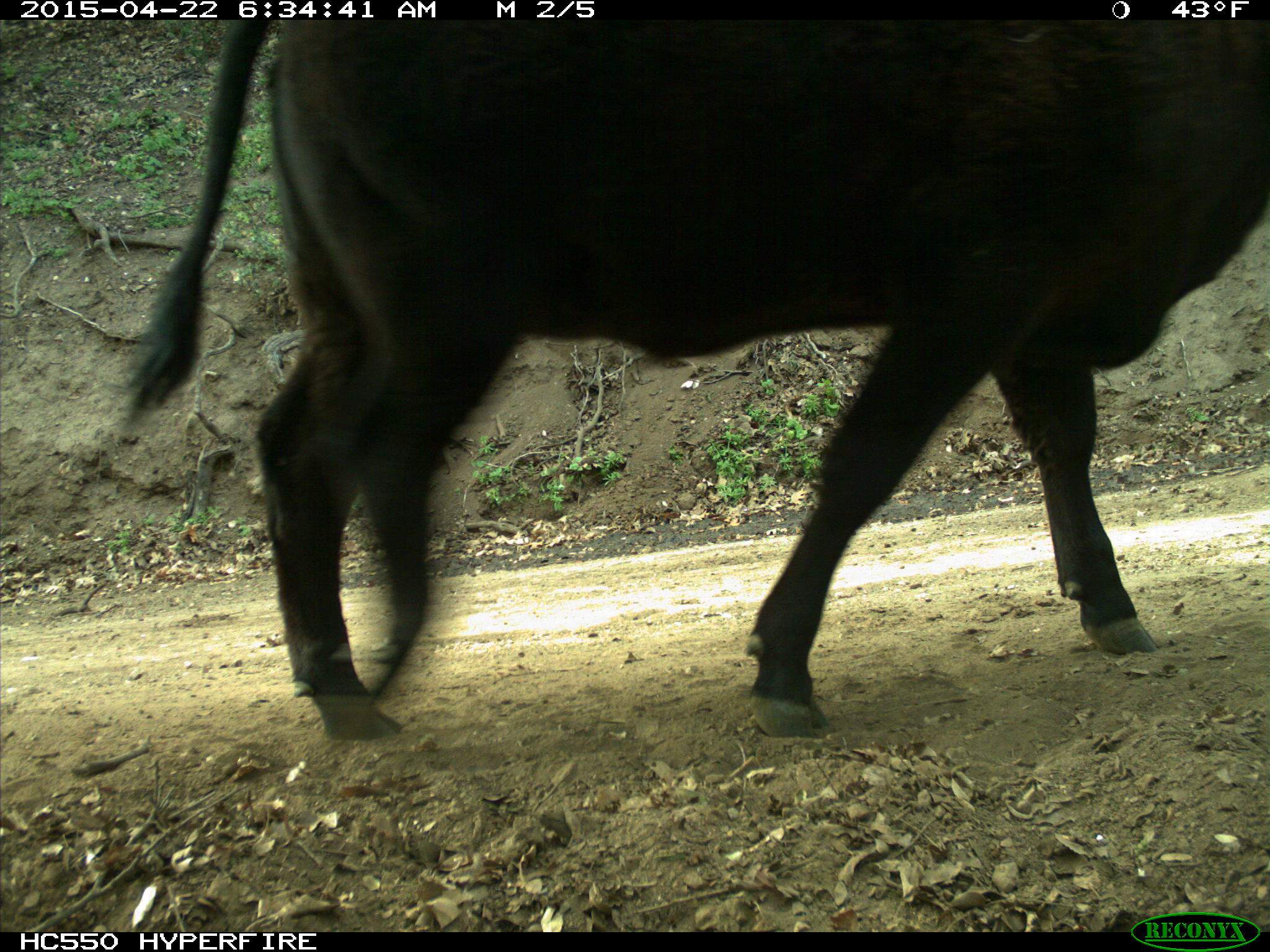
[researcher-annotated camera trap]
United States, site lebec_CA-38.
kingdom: Animalia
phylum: Chordata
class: Mammalia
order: Artiodactyla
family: Bovidae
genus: Bos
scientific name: Bos taurus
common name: domestic cow